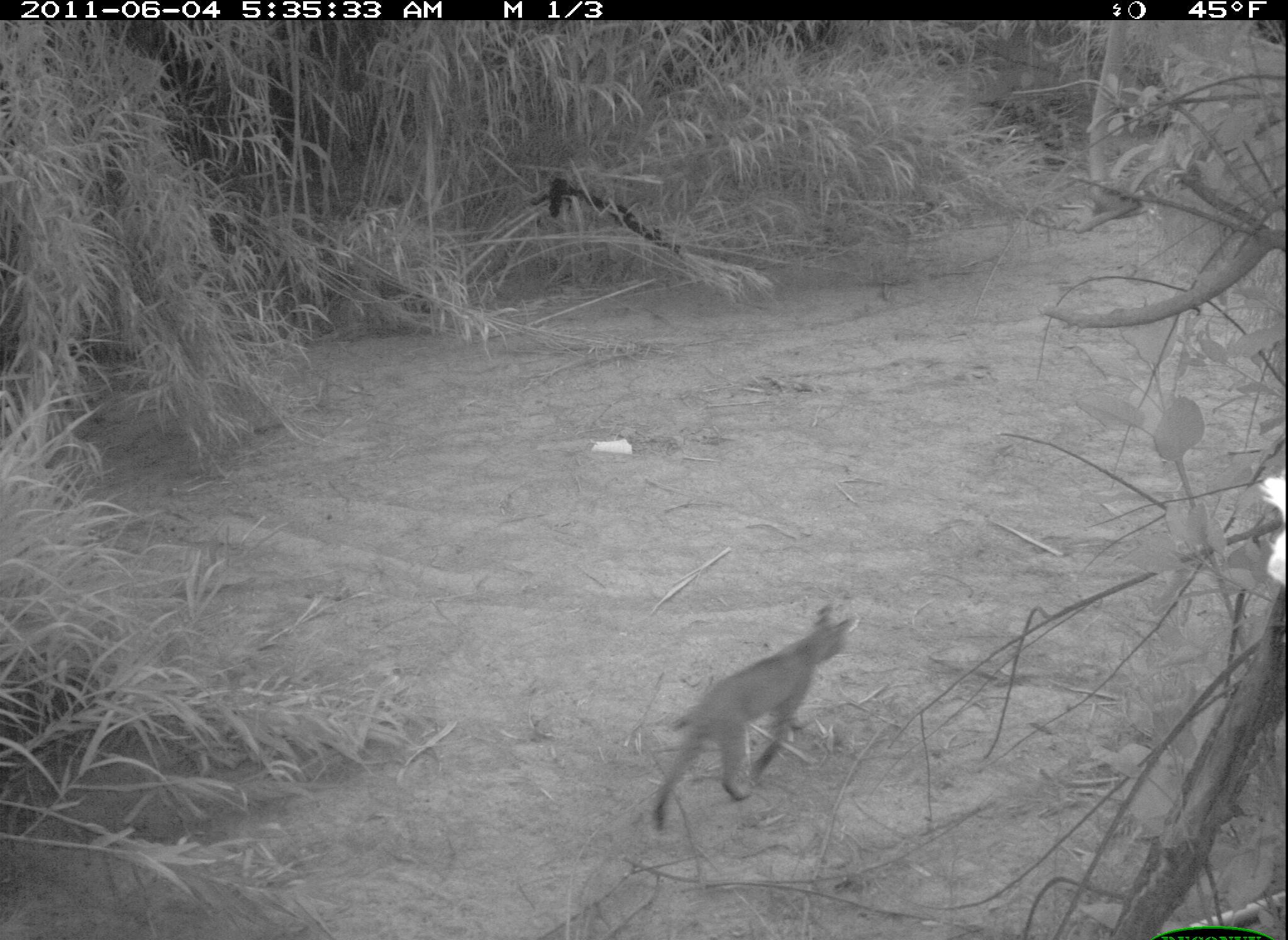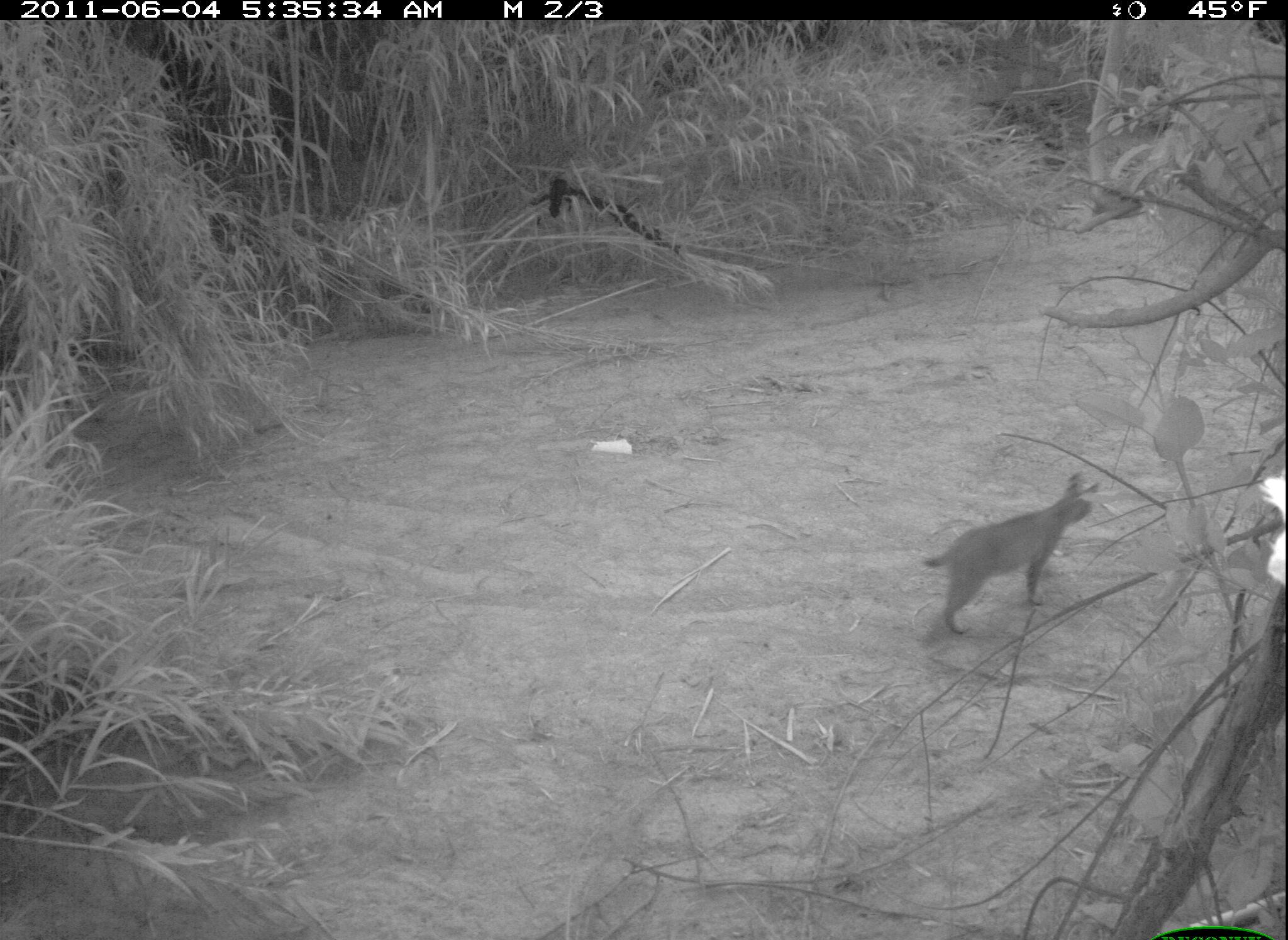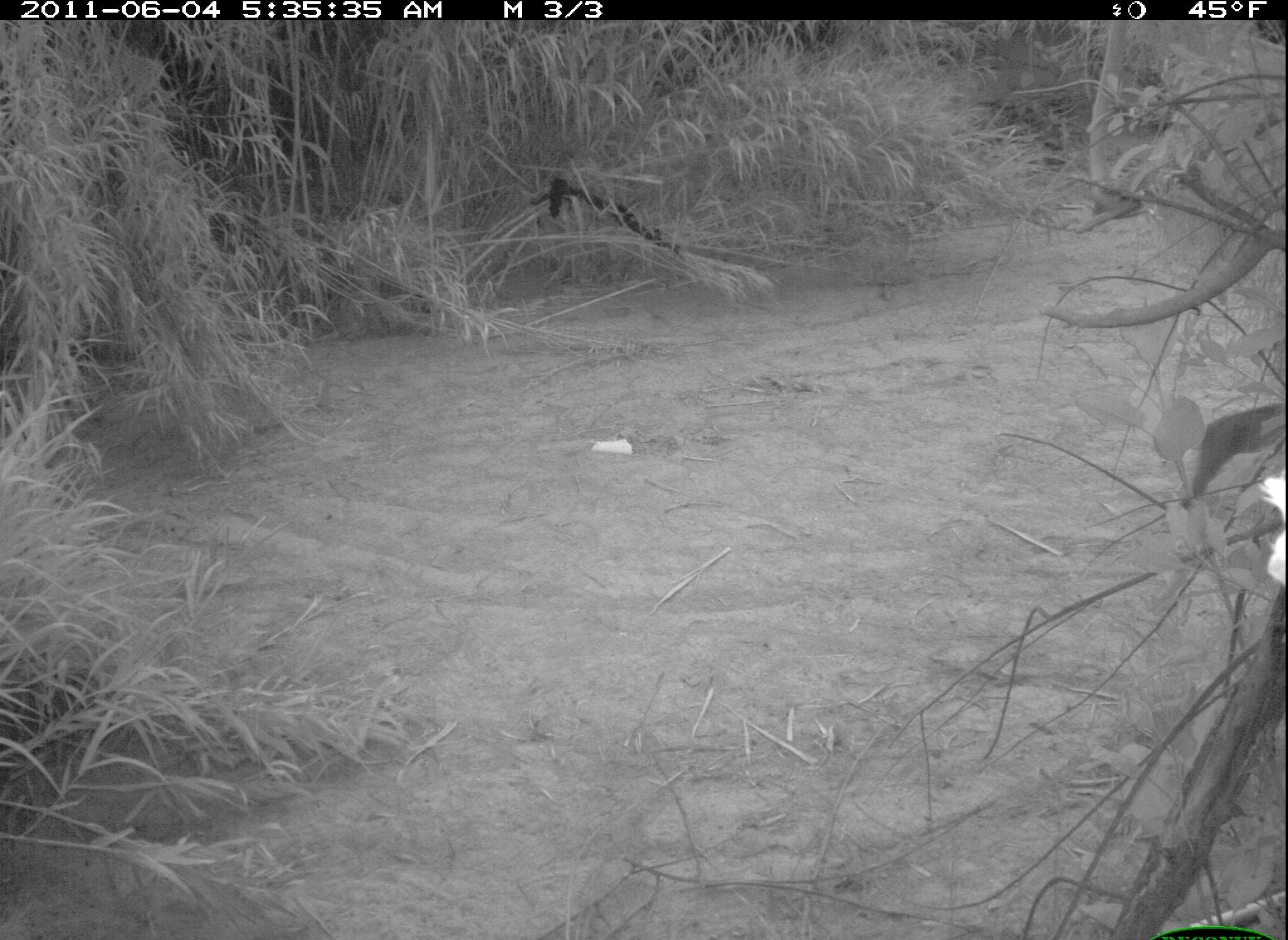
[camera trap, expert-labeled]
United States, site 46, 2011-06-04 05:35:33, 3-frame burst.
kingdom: Animalia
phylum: Chordata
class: Mammalia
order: Carnivora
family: Felidae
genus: Lynx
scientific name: Lynx rufus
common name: bobcat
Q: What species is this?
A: Bobcat (Lynx rufus).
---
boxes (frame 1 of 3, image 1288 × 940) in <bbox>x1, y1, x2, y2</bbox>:
bobcat: <bbox>642, 601, 861, 836</bbox>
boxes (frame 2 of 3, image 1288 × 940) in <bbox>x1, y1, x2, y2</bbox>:
bobcat: <bbox>914, 474, 1106, 649</bbox>